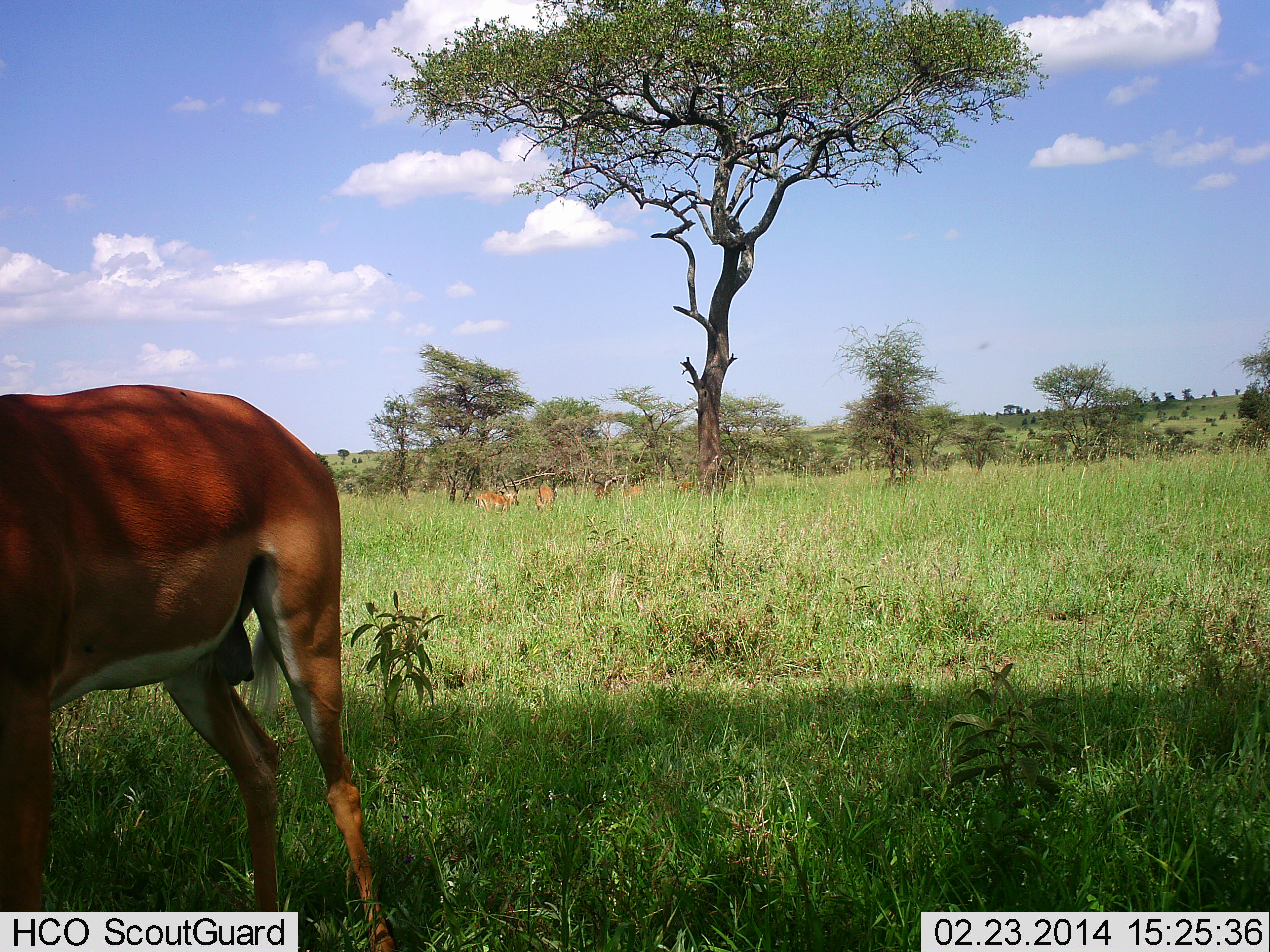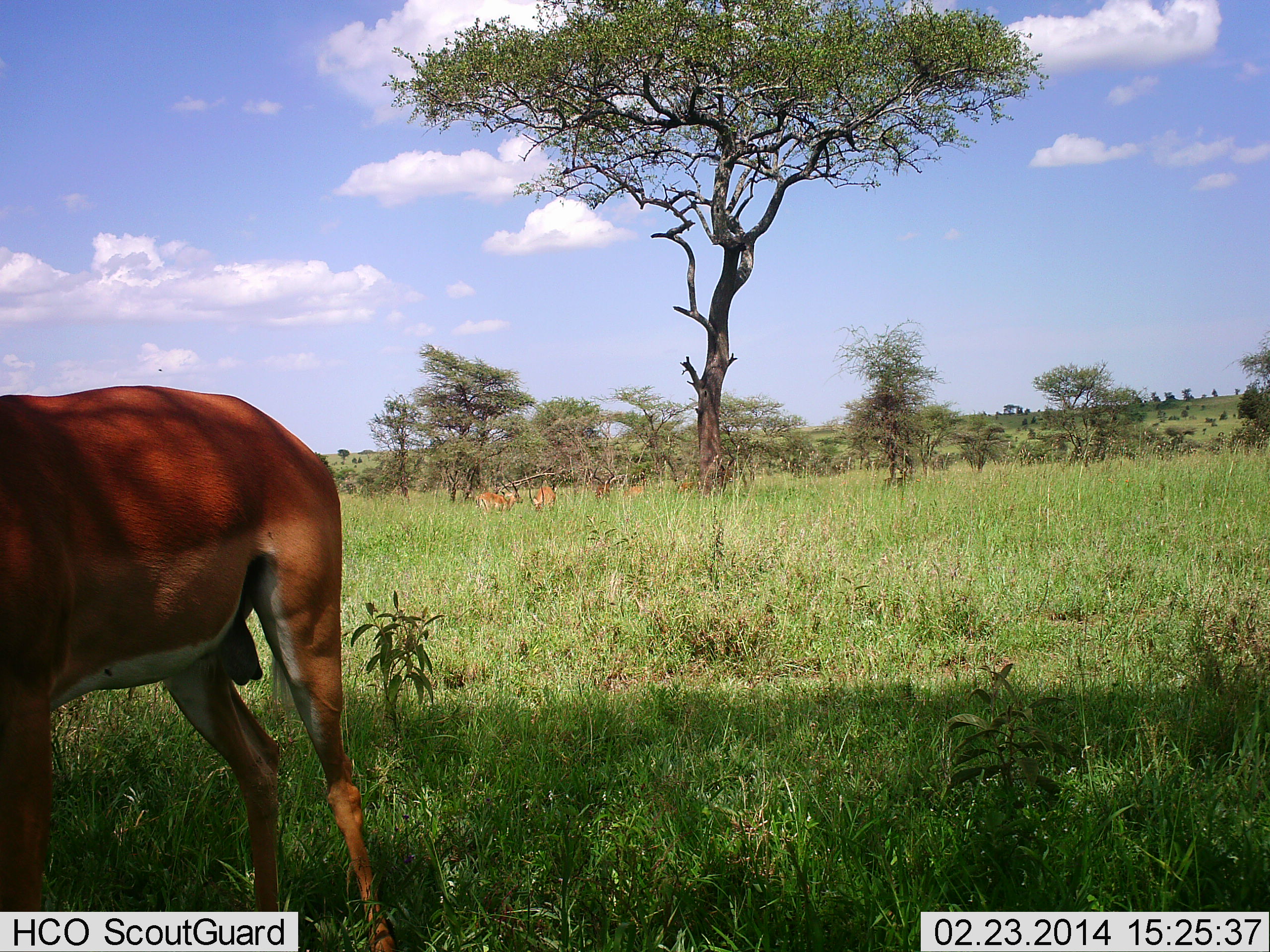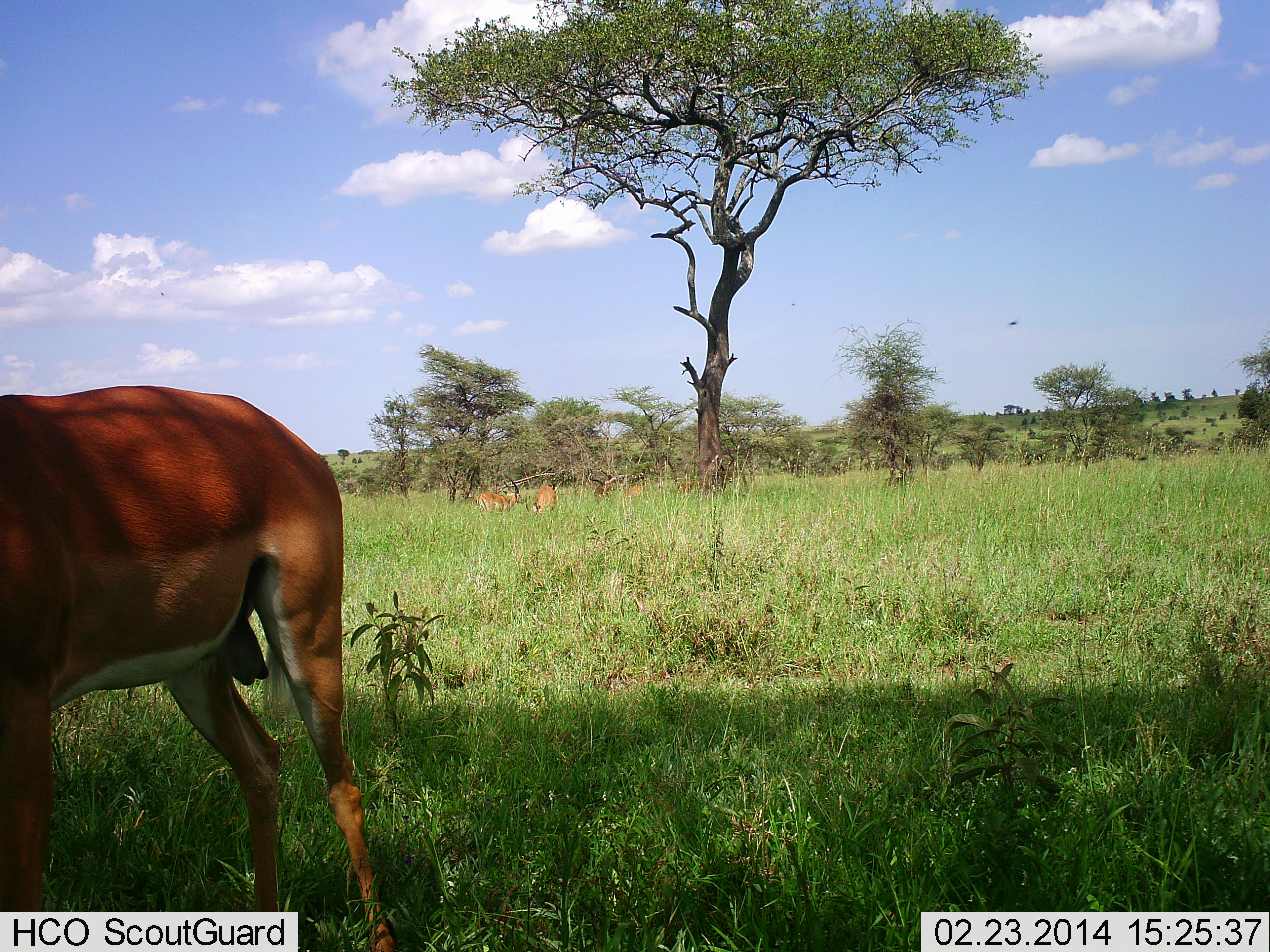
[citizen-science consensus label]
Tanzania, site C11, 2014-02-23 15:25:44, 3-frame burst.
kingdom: Animalia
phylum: Chordata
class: Mammalia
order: Artiodactyla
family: Bovidae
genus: Aepyceros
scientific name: Aepyceros melampus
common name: impala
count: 5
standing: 100%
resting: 0%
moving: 0%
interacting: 0%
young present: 0%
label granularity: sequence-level